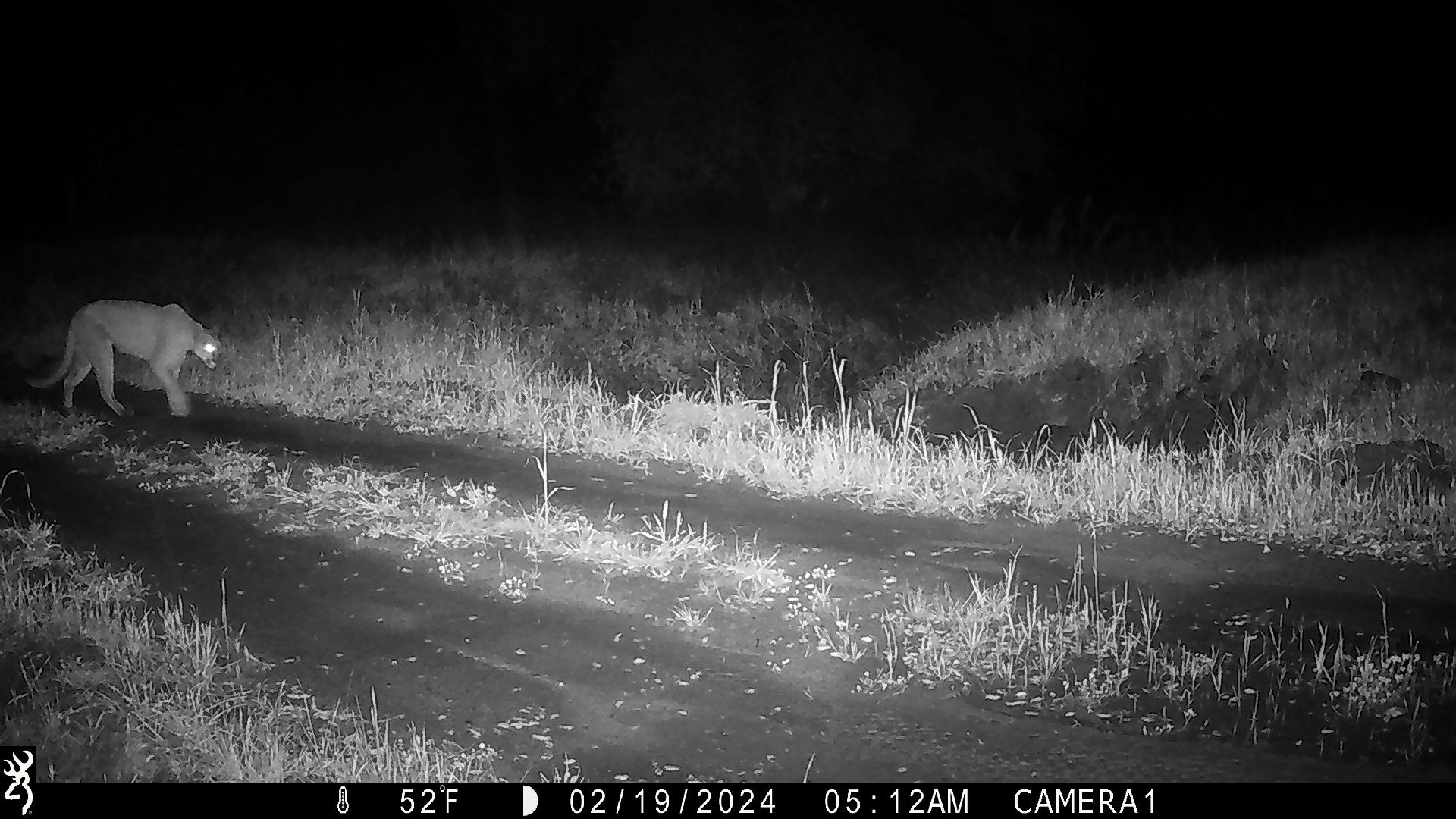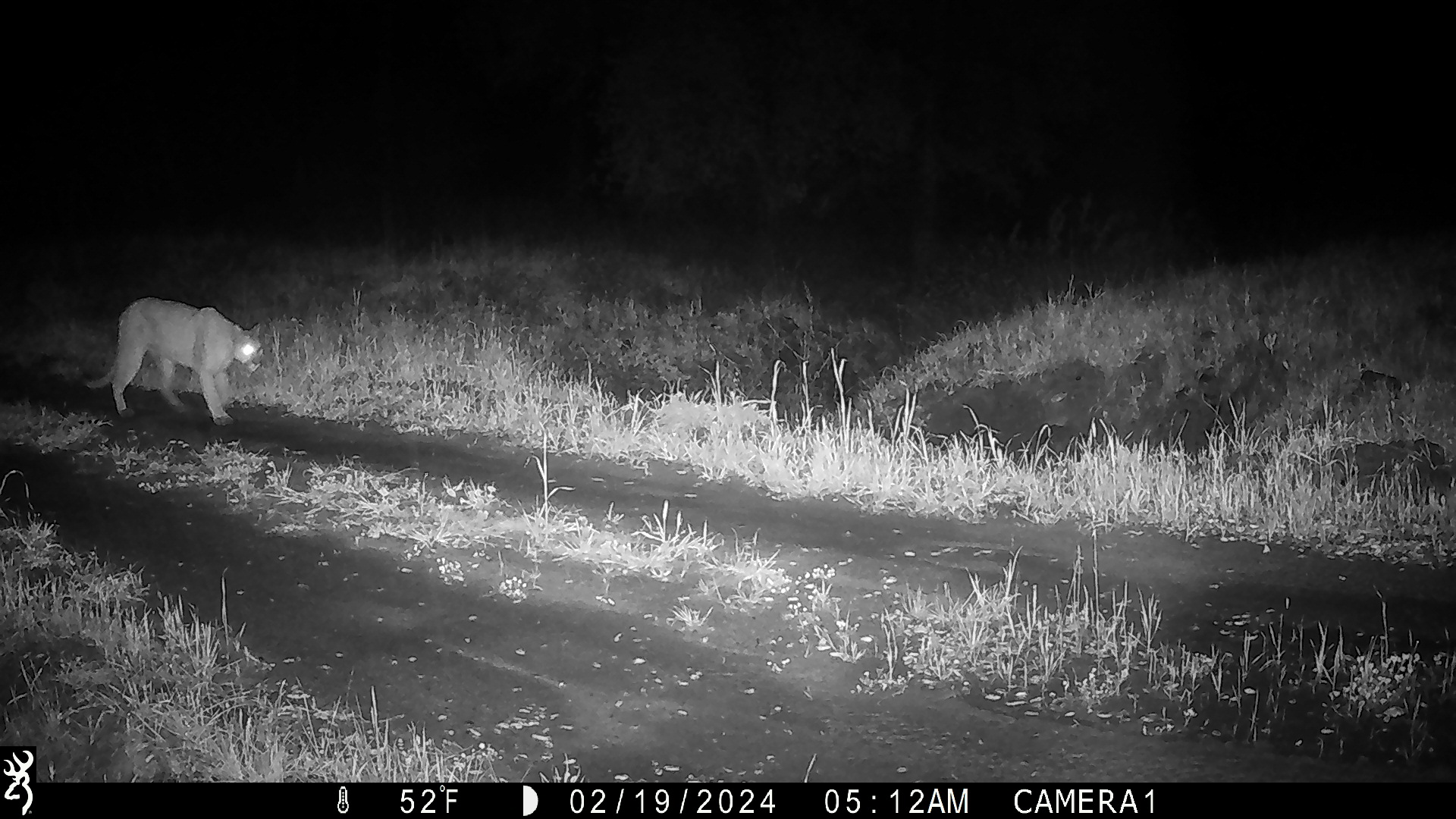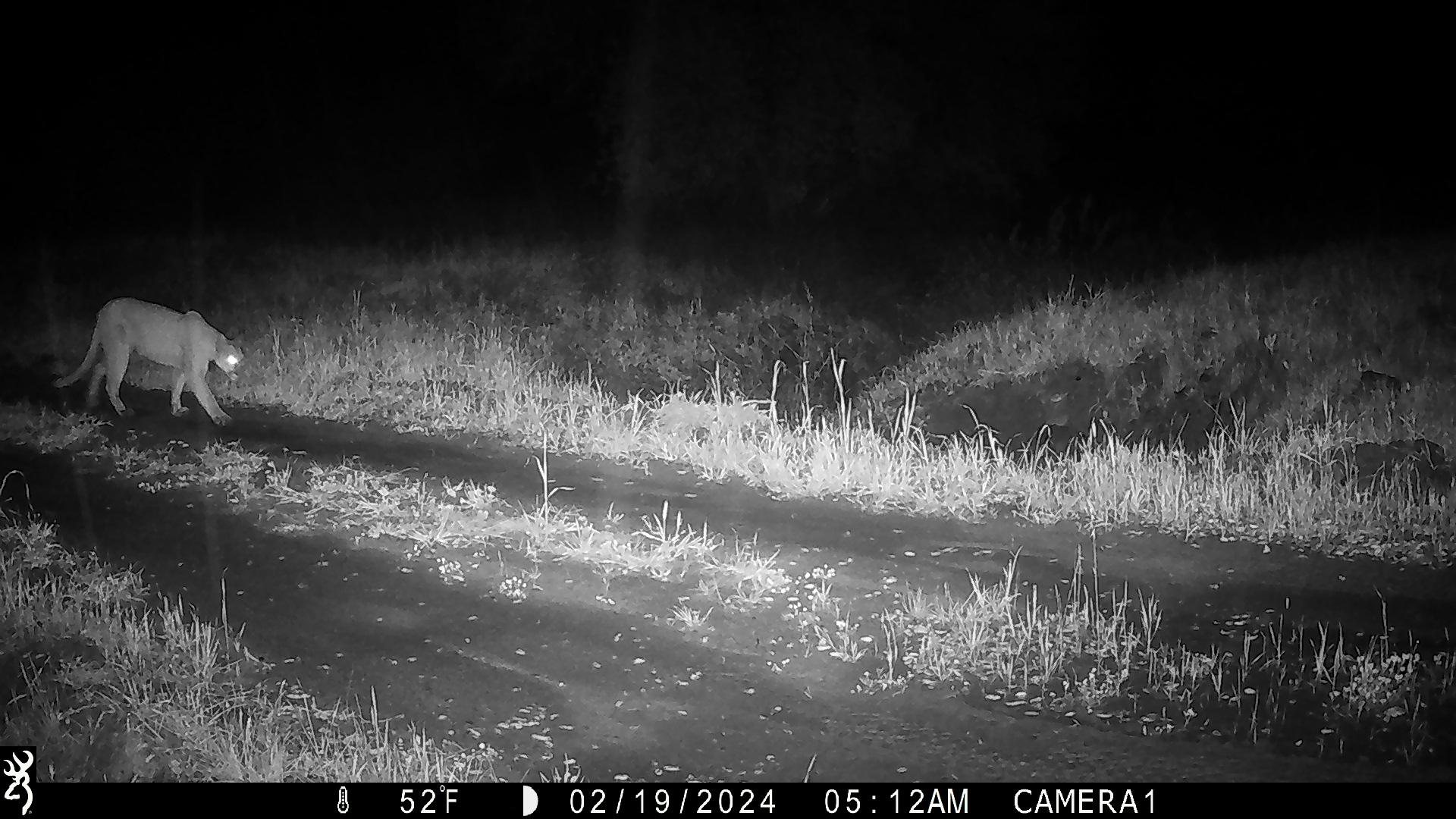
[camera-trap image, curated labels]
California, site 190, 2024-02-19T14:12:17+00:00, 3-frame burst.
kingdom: Animalia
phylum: Chordata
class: Mammalia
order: Carnivora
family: Felidae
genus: Puma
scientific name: Puma concolor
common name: puma